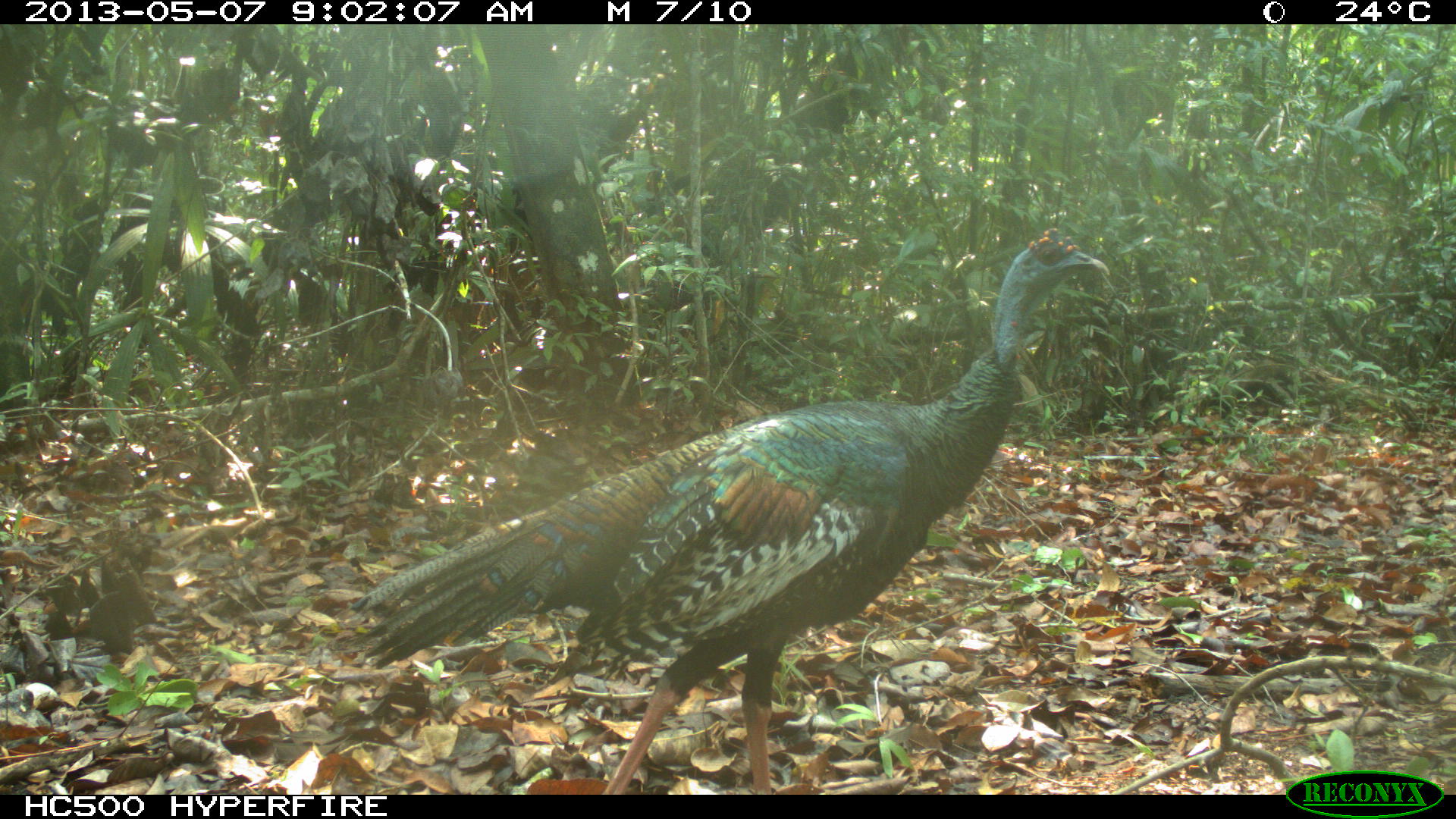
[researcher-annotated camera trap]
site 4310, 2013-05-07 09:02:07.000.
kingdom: Animalia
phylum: Chordata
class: Aves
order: Galliformes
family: Phasianidae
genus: Meleagris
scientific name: Meleagris ocellata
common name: ocellated turkey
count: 1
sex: male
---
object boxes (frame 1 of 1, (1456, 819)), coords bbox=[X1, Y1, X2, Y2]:
meleagris ocellata: bbox=[350, 229, 1109, 794]